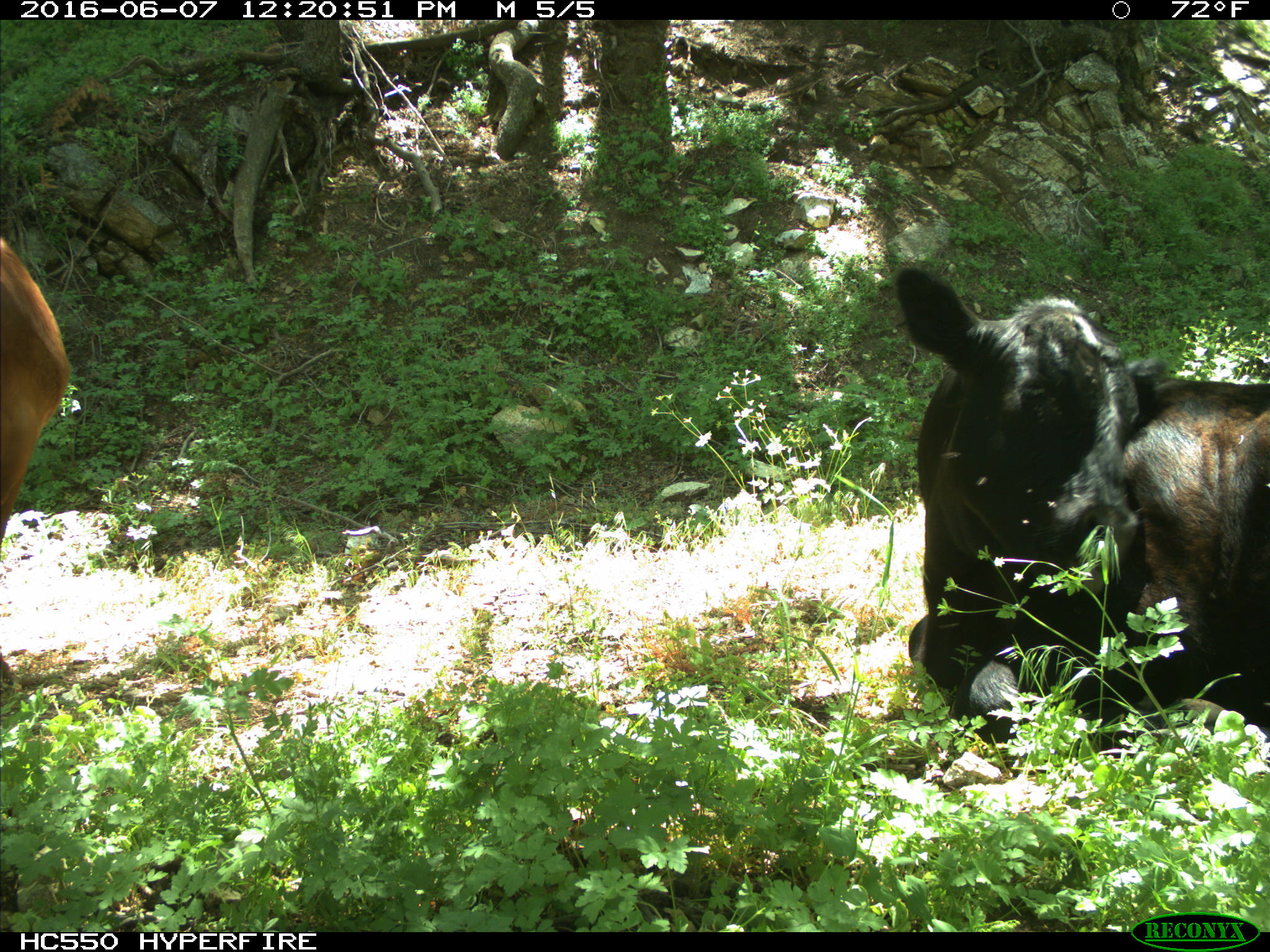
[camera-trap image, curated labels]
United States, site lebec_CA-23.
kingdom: Animalia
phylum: Chordata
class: Mammalia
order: Artiodactyla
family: Bovidae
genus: Bos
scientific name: Bos taurus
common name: domestic cow